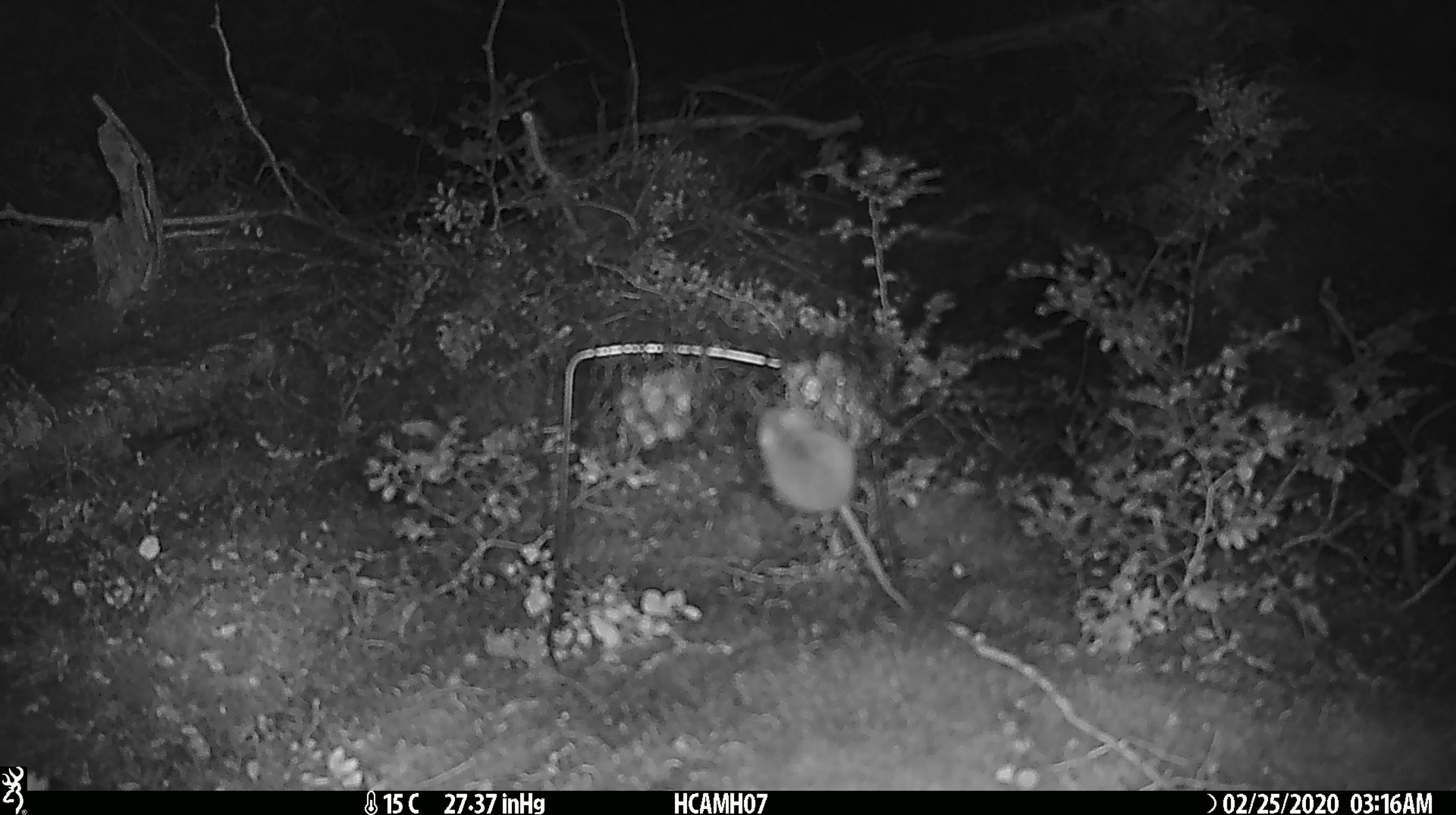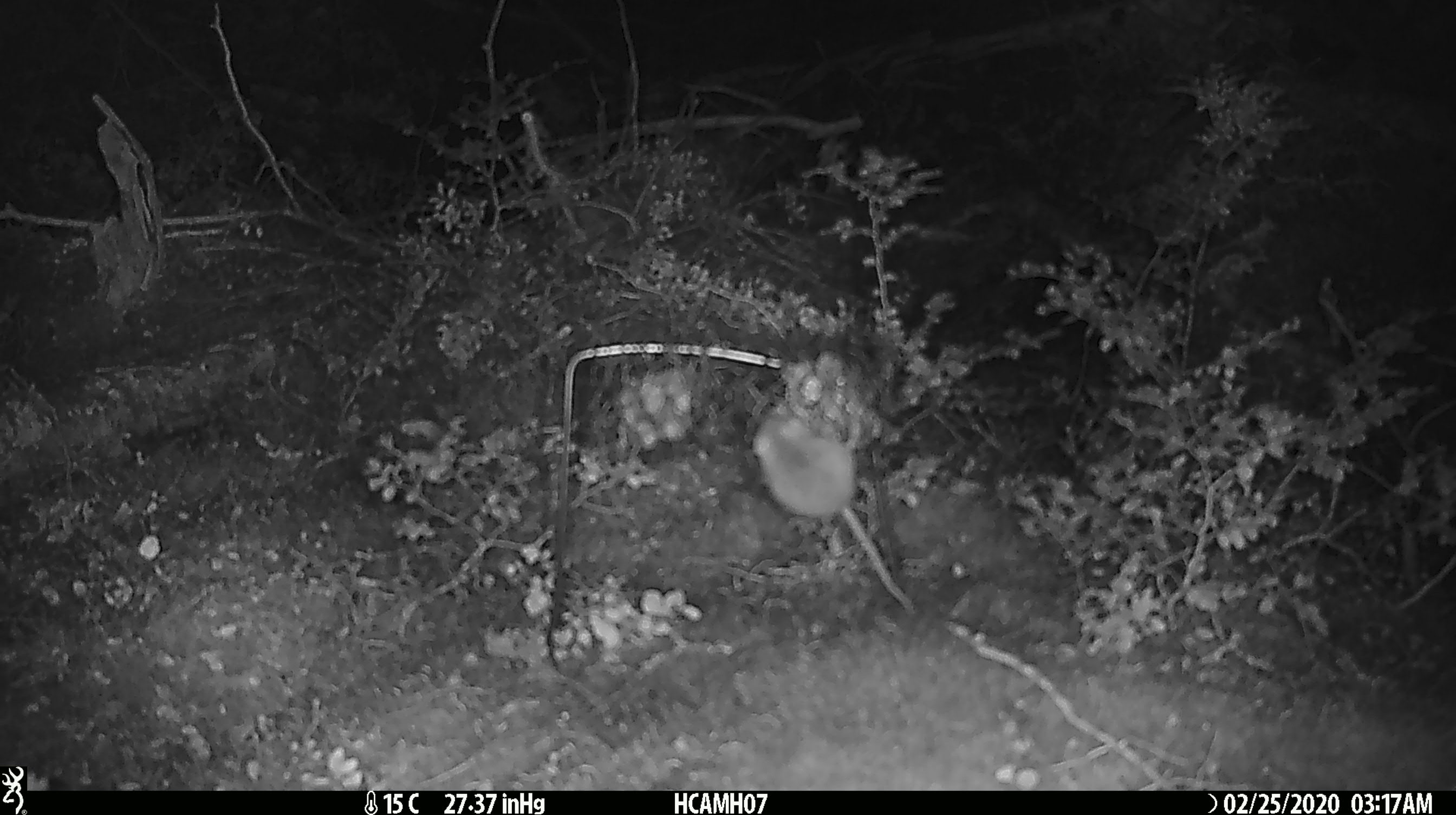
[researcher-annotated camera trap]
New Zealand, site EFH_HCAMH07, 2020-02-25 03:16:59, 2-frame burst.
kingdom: Animalia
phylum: Chordata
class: Mammalia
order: Rodentia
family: Muridae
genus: Mus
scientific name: Mus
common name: mouse